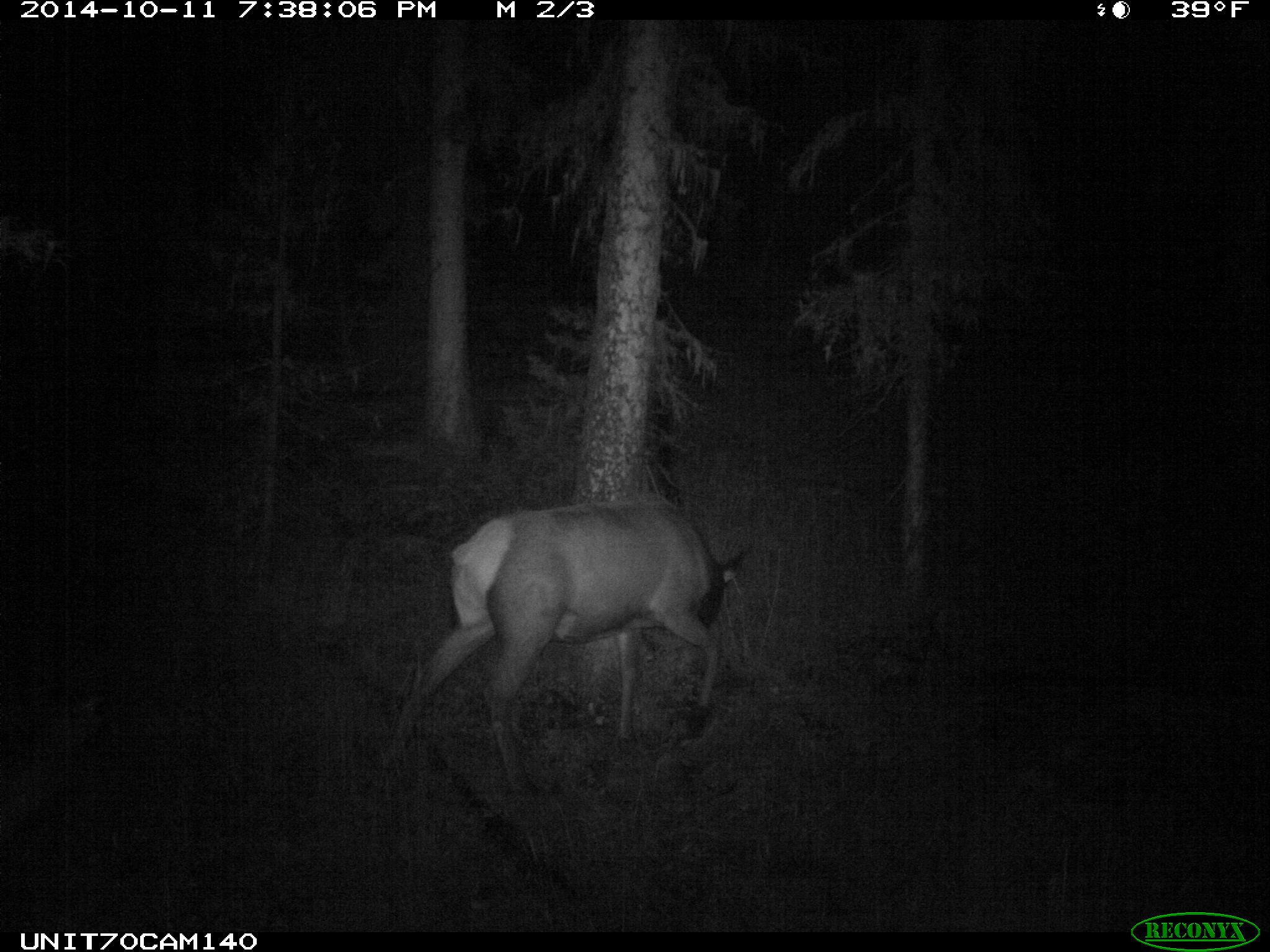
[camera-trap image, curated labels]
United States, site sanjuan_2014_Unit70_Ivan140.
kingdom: Animalia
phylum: Chordata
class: Mammalia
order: Artiodactyla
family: Cervidae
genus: Cervus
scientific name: Cervus elaphus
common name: red deer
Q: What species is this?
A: Cervus elaphus (red deer).